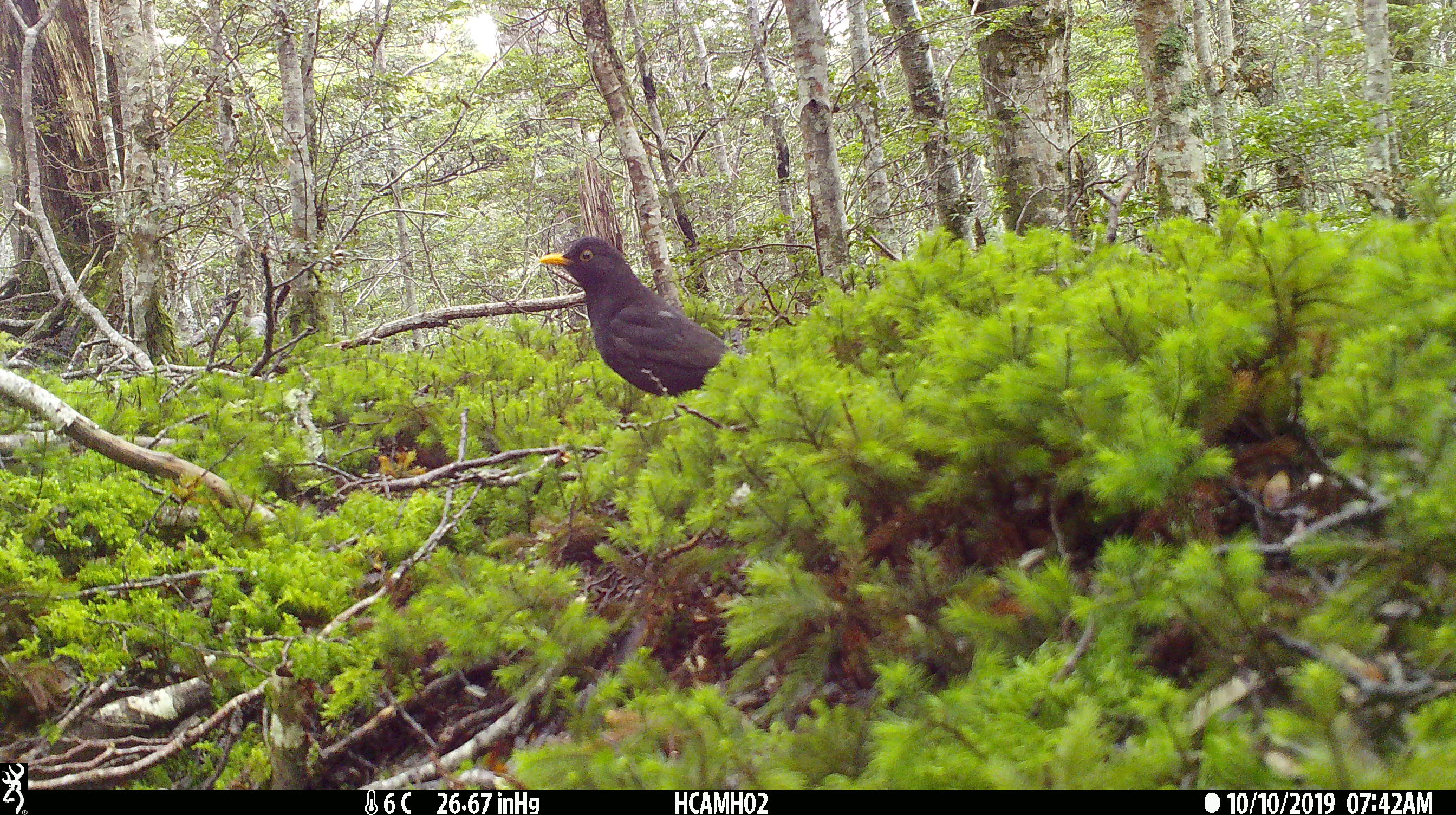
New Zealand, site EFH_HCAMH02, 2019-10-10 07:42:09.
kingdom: Animalia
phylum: Chordata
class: Aves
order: Passeriformes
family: Turdidae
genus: Turdus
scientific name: Turdus merula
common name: eurasian blackbird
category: blackbird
Blackbird (eurasian blackbird) (Turdus merula).